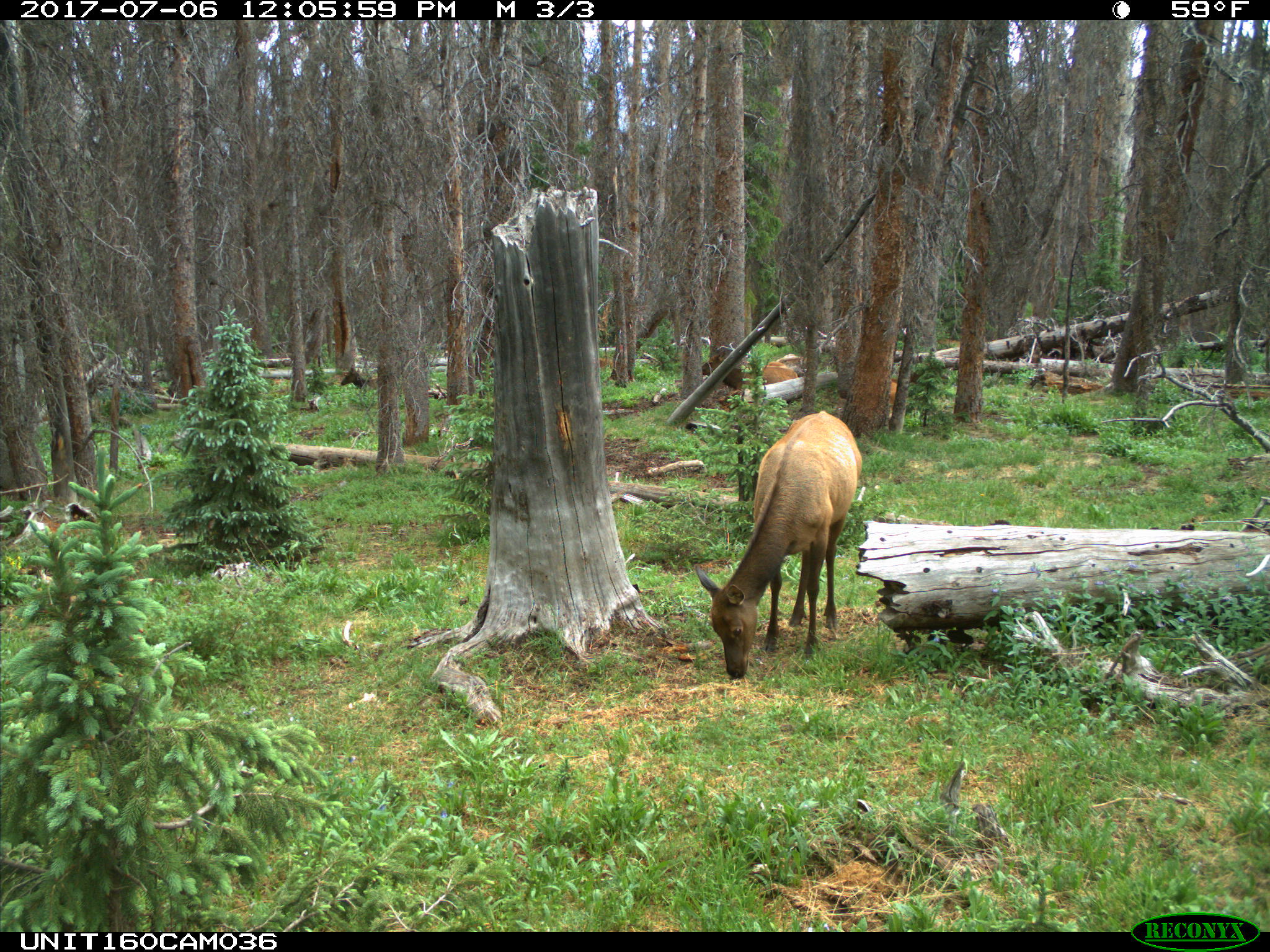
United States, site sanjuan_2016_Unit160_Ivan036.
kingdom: Animalia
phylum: Chordata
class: Mammalia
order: Artiodactyla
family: Cervidae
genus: Cervus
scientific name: Cervus elaphus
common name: red deer